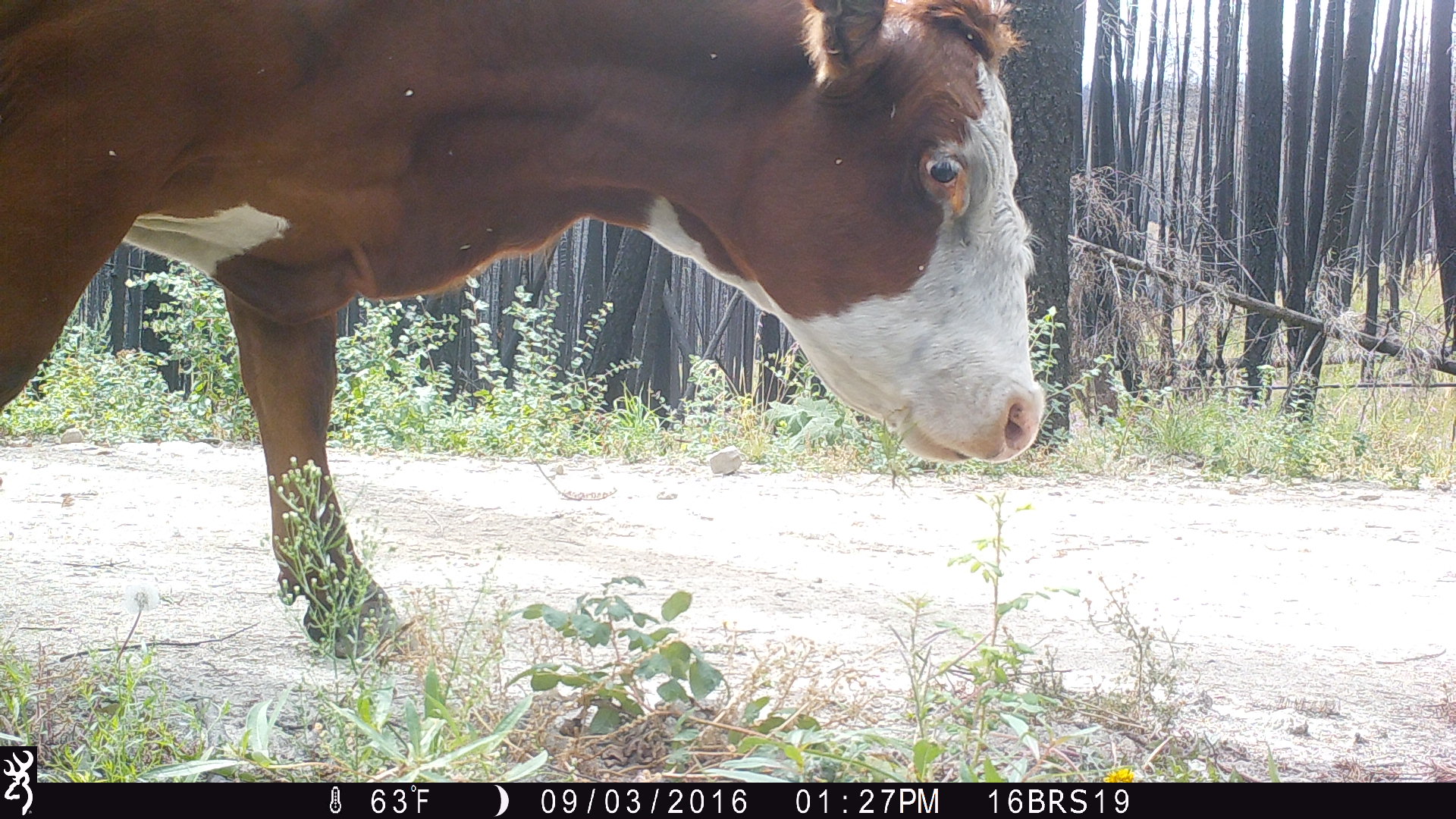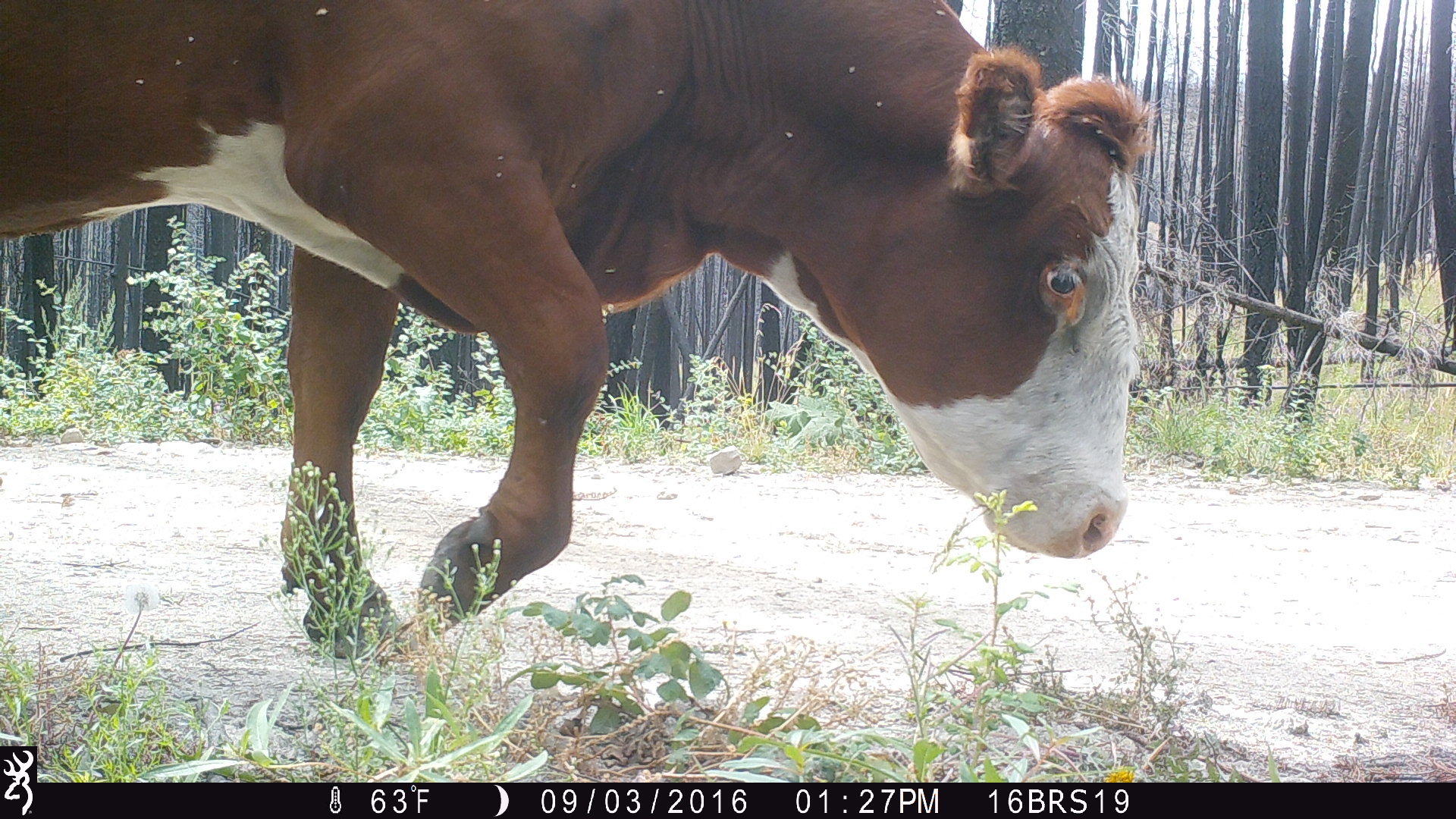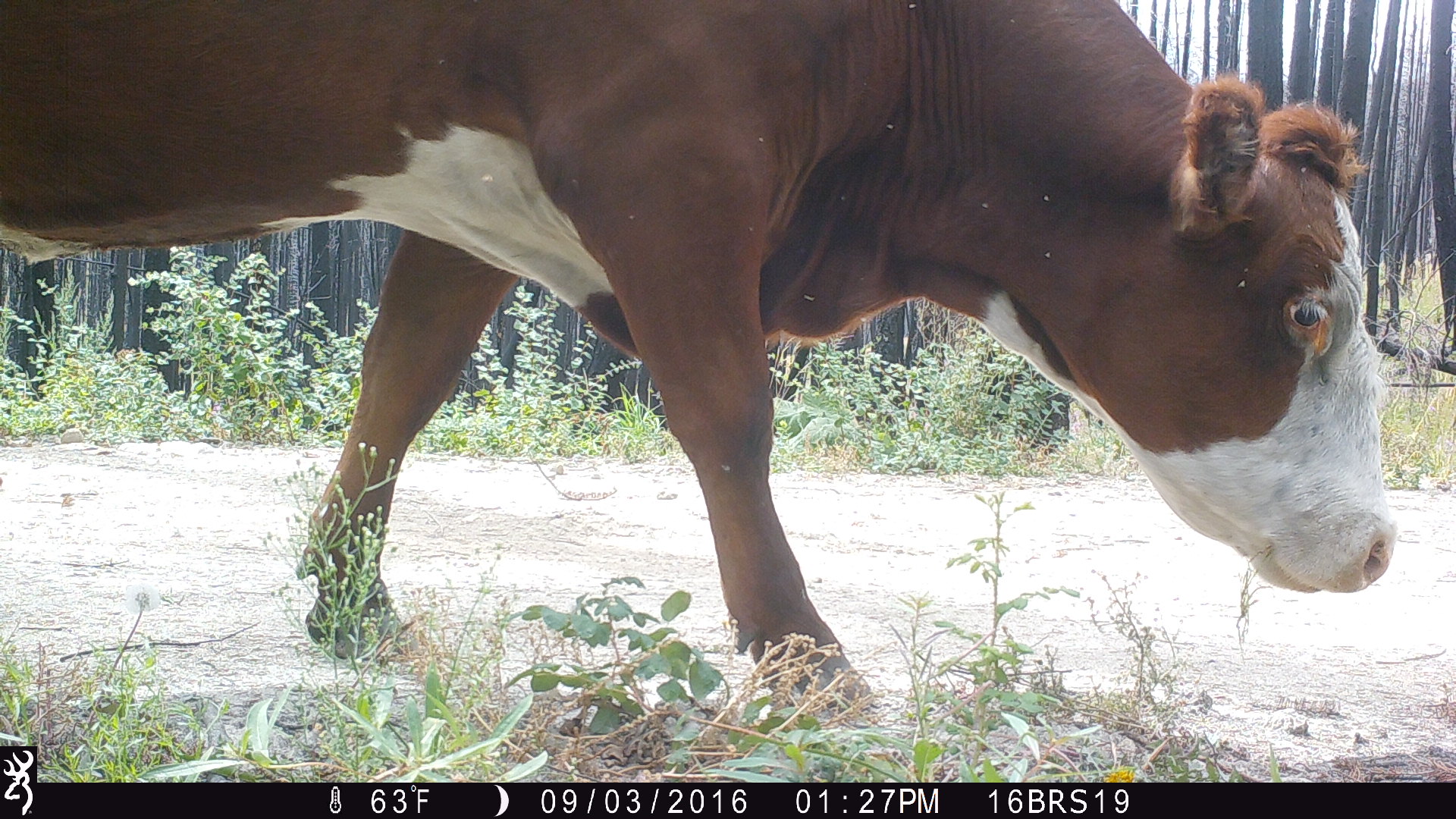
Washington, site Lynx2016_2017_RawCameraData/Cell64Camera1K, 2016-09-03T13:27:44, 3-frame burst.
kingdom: Animalia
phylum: Chordata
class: Mammalia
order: Artiodactyla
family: Bovidae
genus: Bos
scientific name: Bos taurus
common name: domestic cattle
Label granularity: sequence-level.